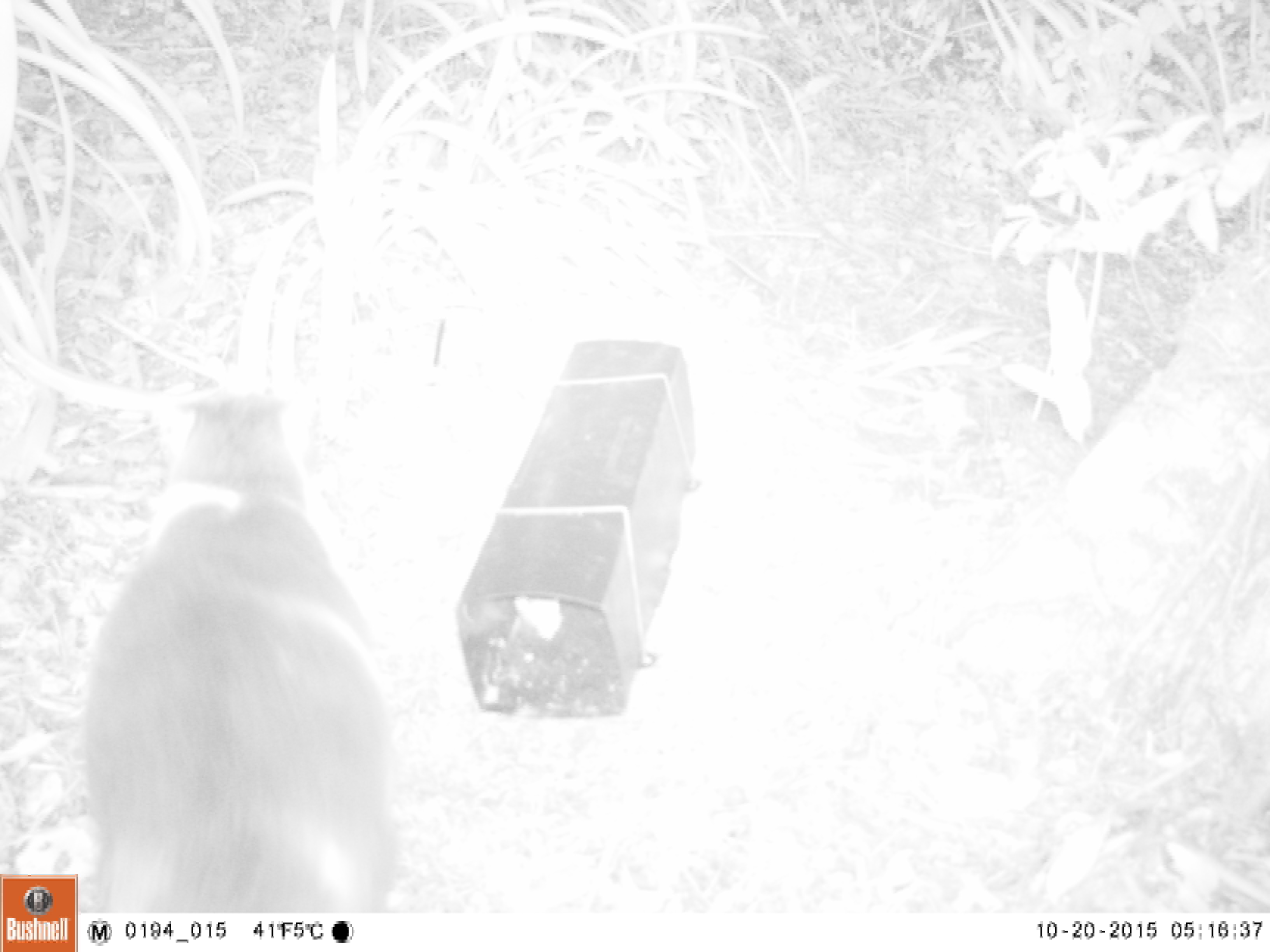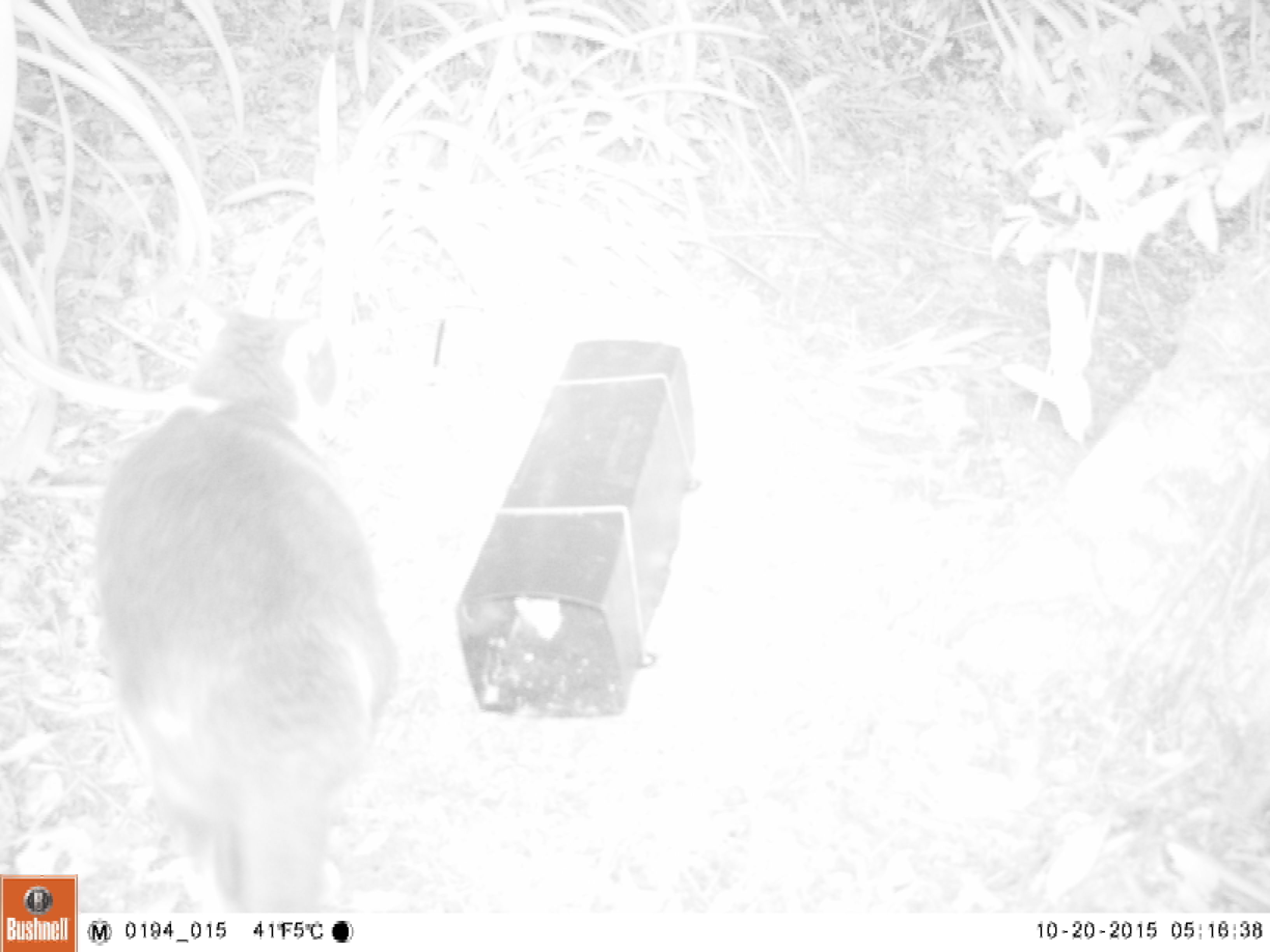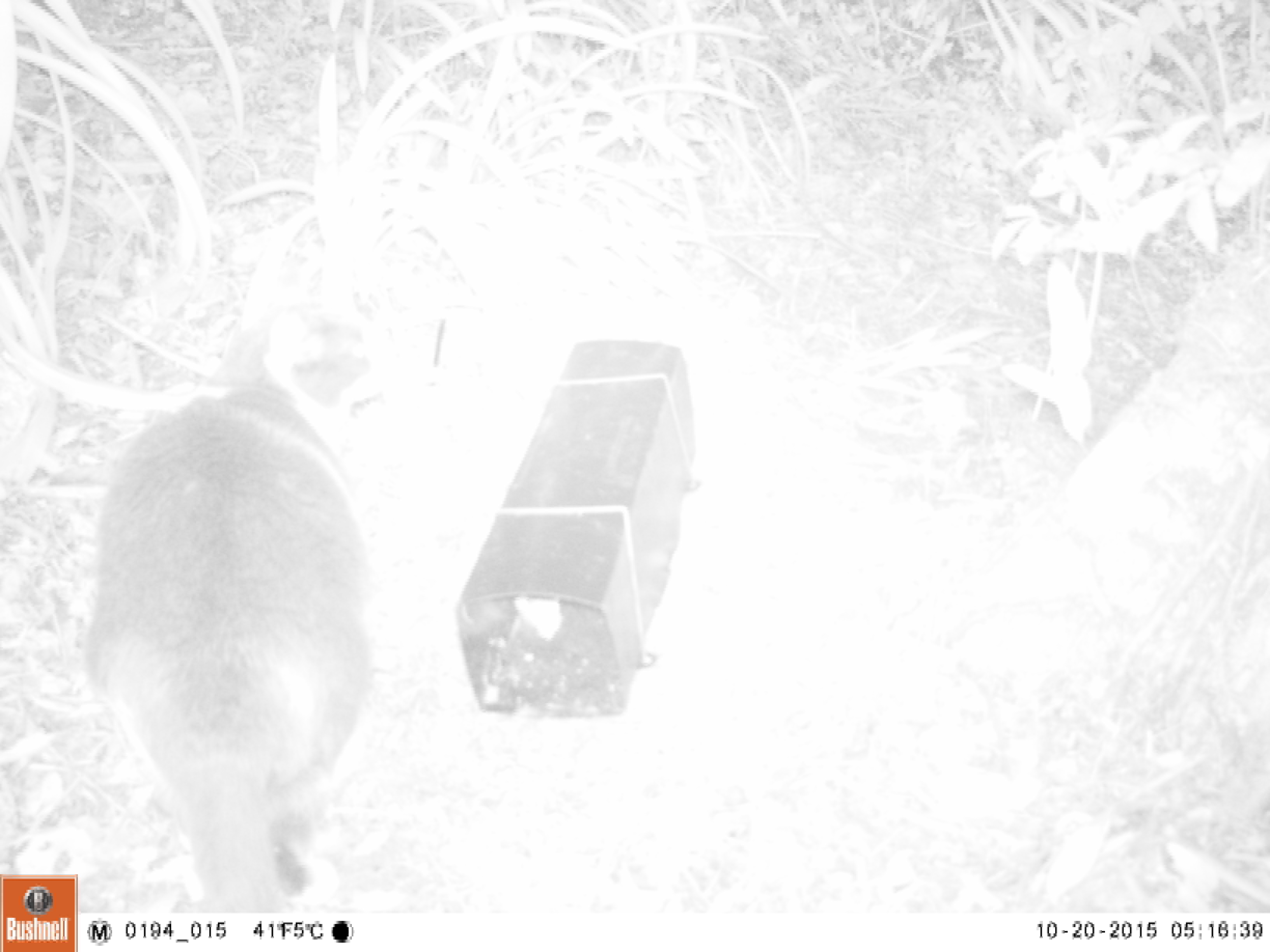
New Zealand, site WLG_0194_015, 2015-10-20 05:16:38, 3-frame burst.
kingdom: Animalia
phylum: Chordata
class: Mammalia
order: Carnivora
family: Felidae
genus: Felis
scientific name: Felis catus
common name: domestic cat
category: cat